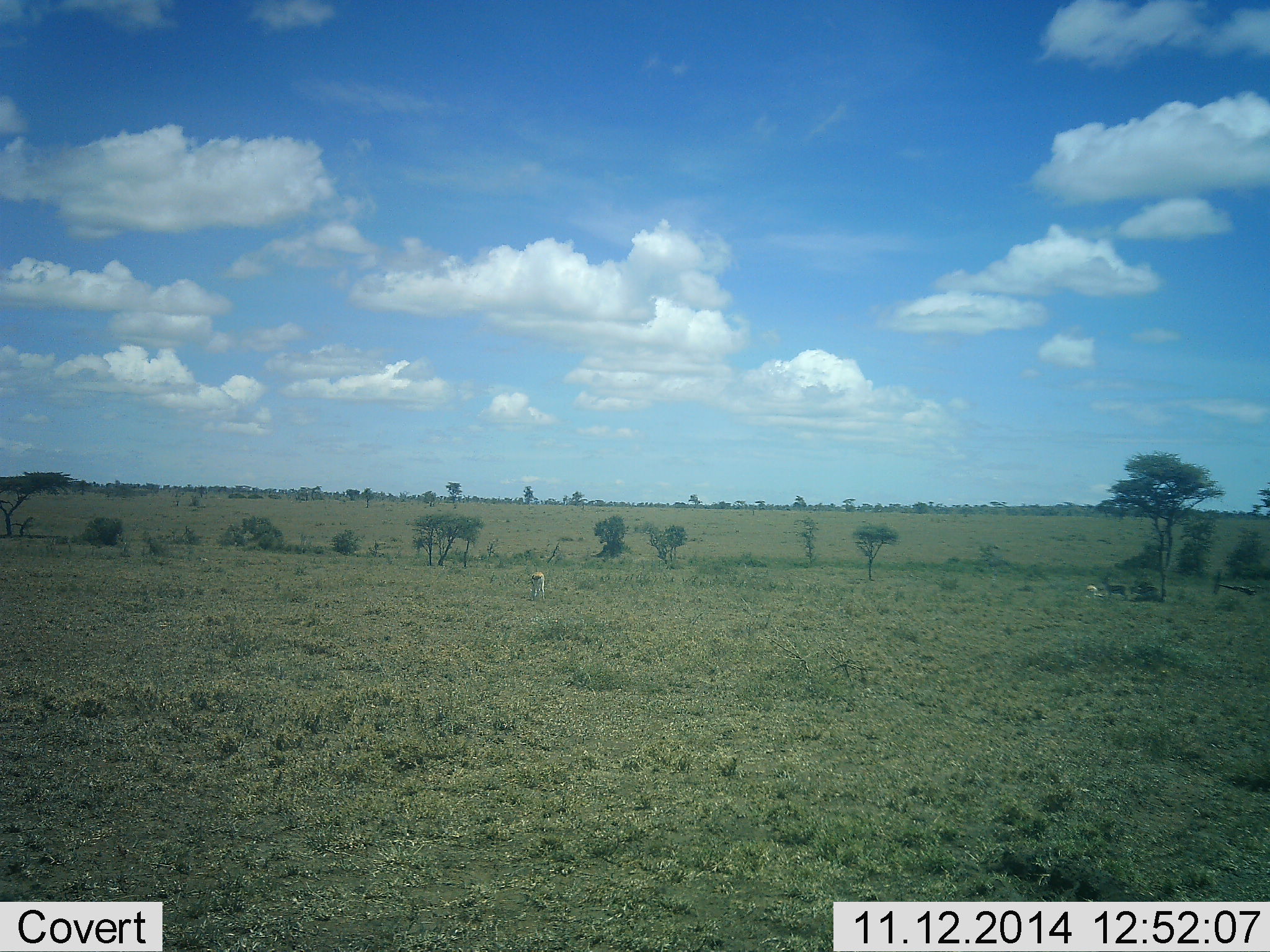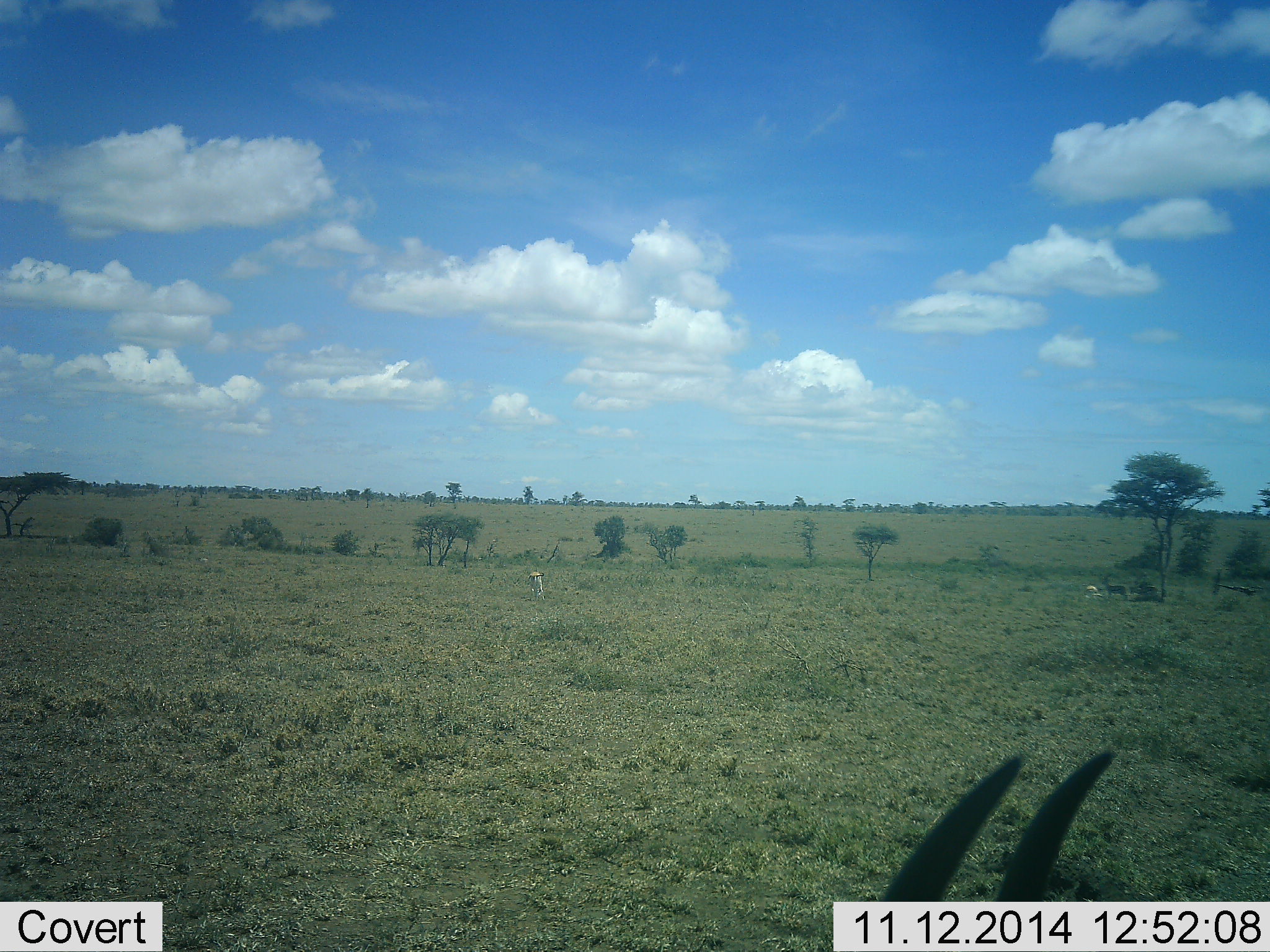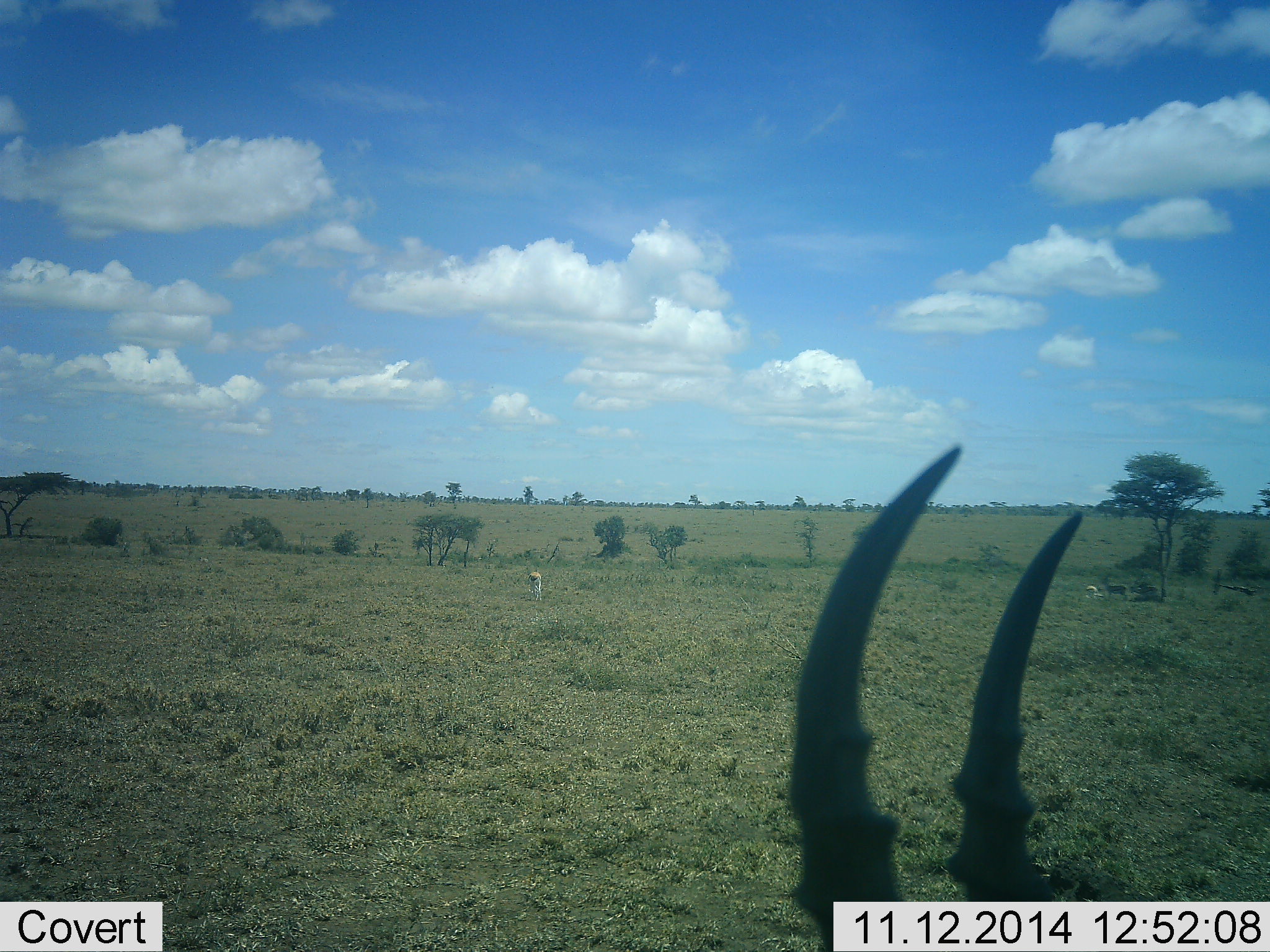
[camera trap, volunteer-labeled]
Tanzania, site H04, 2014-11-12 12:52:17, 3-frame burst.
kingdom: Animalia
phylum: Chordata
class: Mammalia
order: Artiodactyla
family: Bovidae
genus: Eudorcas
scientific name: Eudorcas thomsonii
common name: thomson's gazelle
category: gazellethomsons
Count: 2.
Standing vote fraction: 73%.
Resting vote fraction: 18%.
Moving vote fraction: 36%.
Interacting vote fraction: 0%.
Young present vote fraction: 0%.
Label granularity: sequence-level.